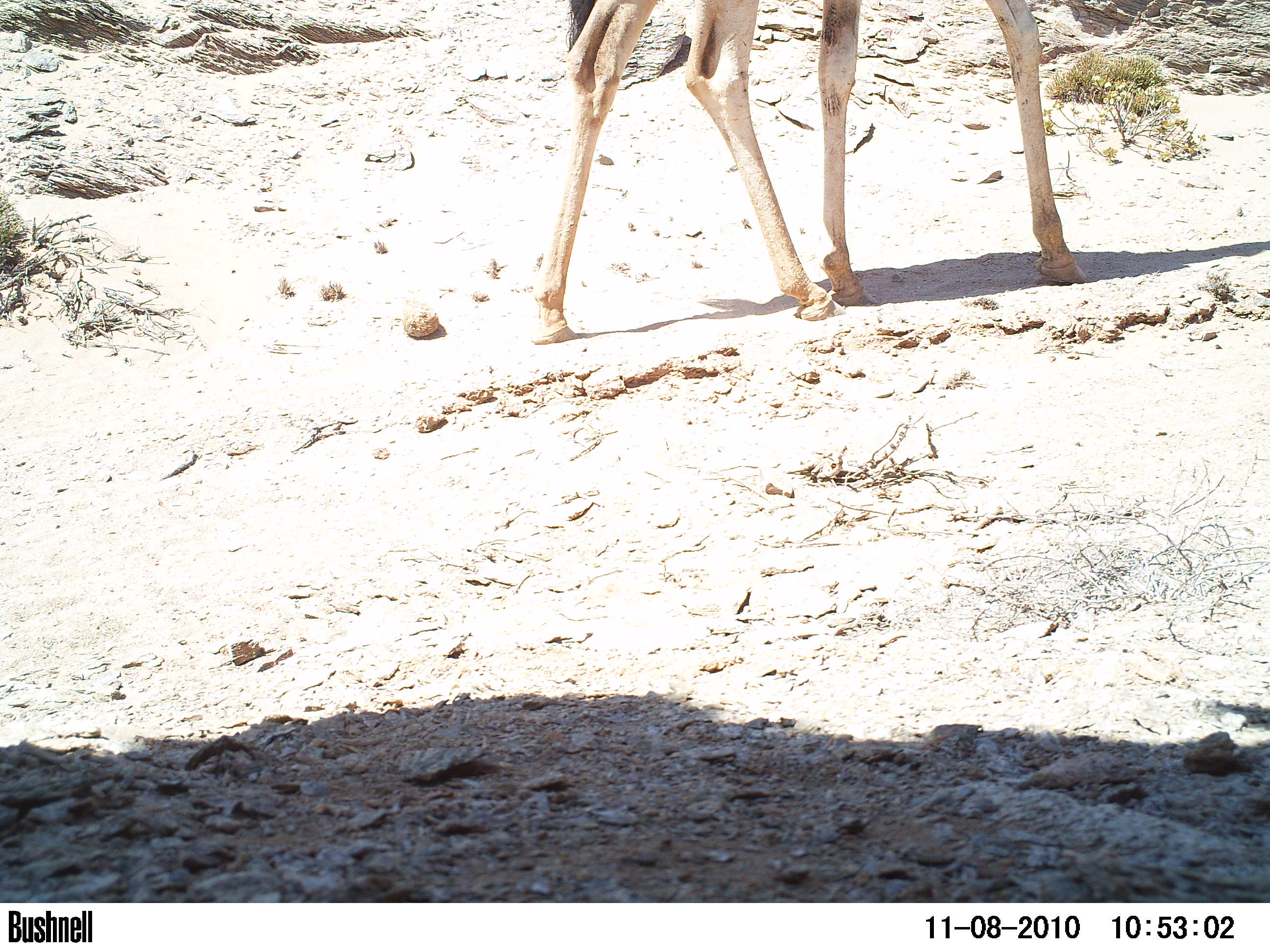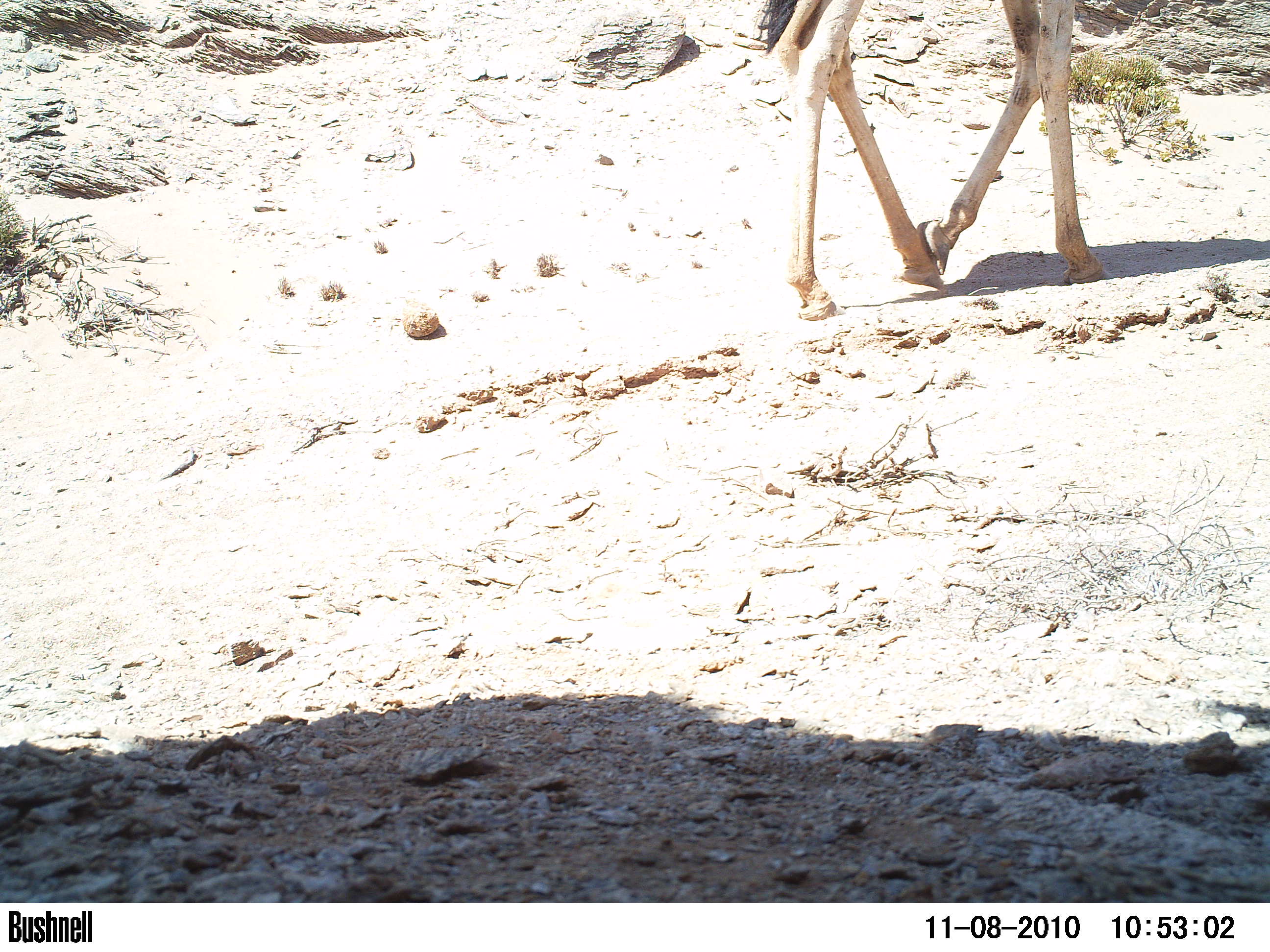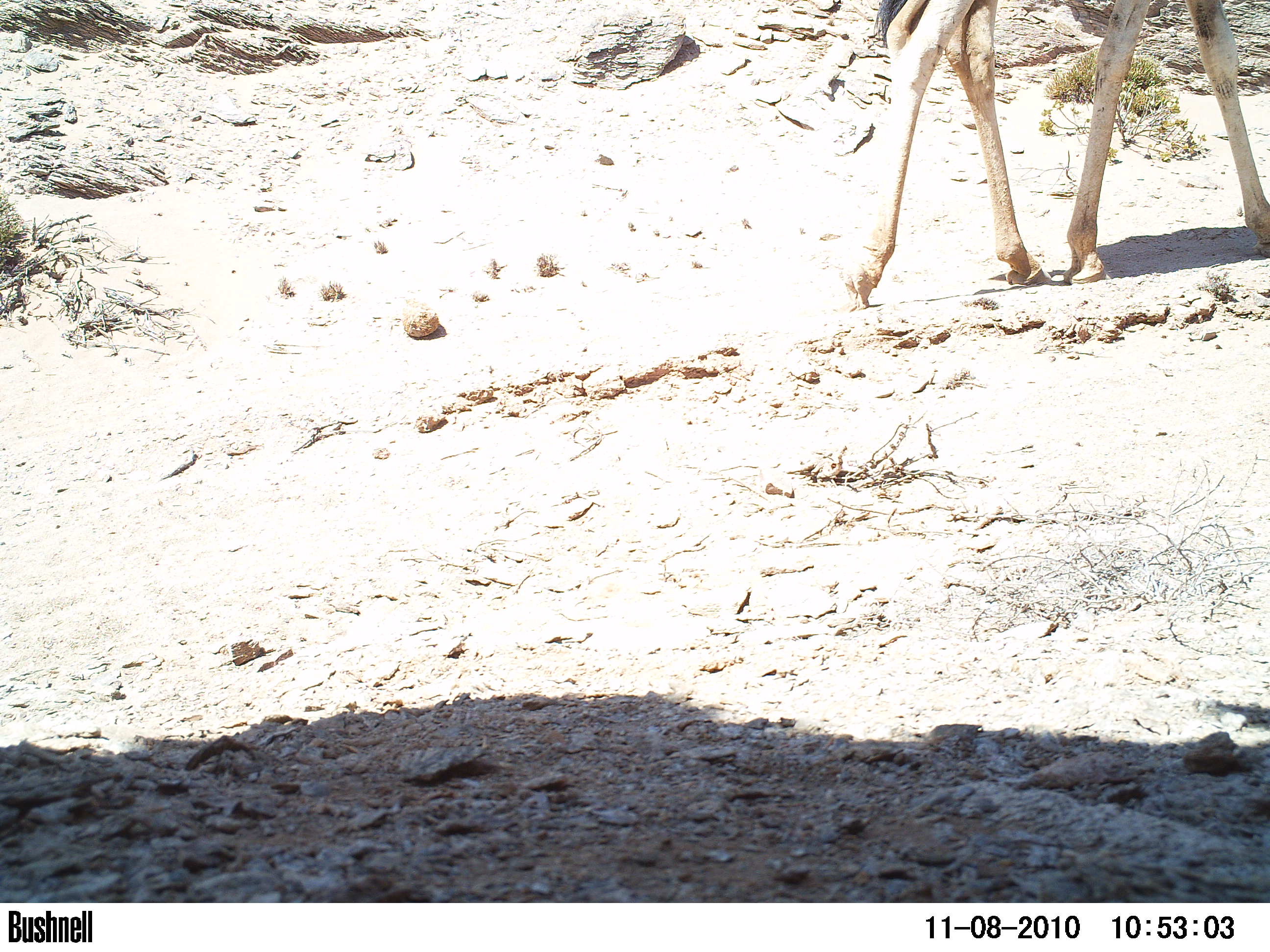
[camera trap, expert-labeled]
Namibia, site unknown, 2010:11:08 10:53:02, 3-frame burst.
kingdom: Animalia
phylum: Chordata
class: Mammalia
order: Artiodactyla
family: Giraffidae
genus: Giraffa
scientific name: Giraffa camelopardalis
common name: giraffe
Giraffa camelopardalis (giraffe).